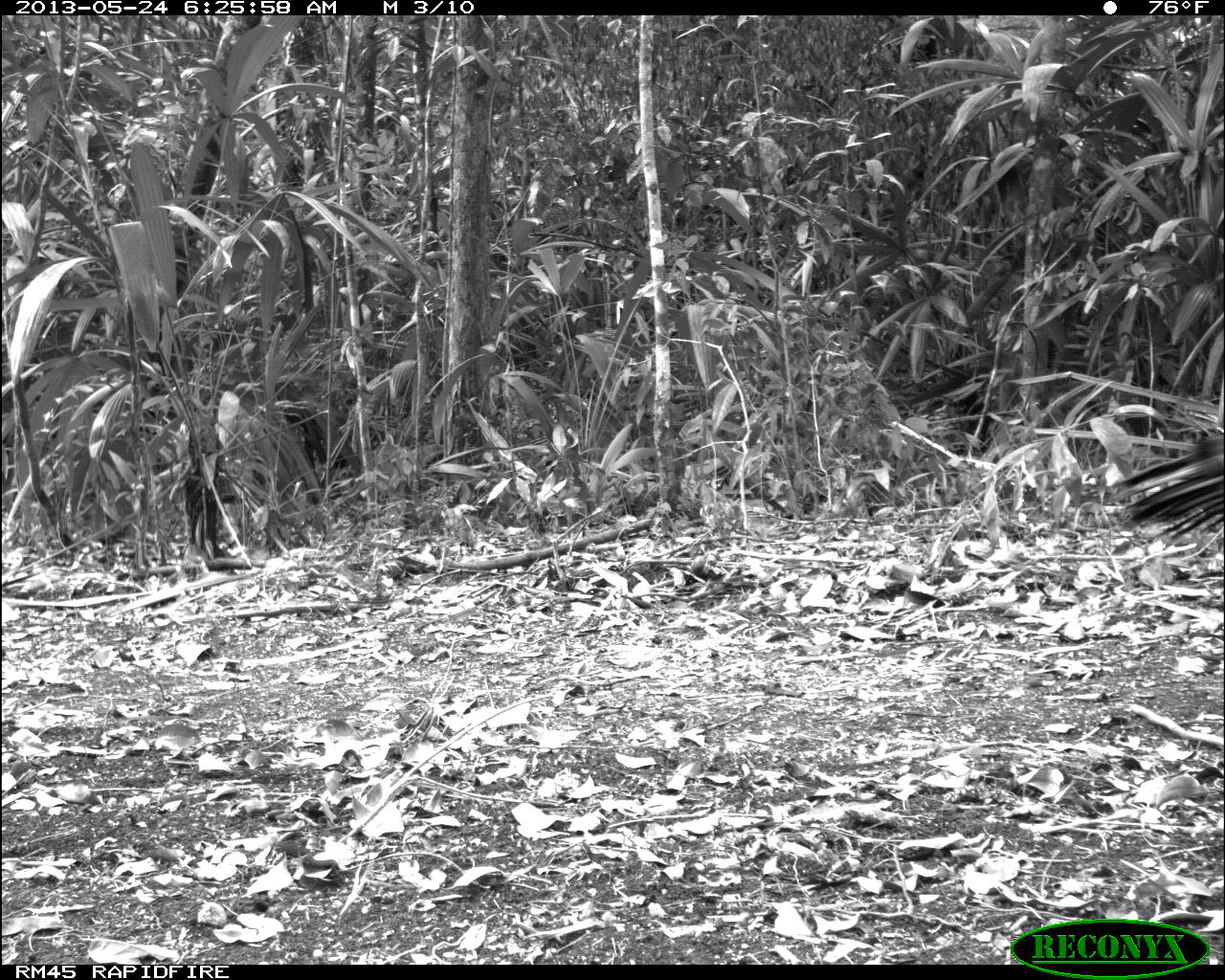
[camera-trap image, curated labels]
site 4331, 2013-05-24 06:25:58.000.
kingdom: Animalia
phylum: Chordata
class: Aves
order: Galliformes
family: Phasianidae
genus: Meleagris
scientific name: Meleagris ocellata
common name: ocellated turkey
Meleagris ocellata (ocellated turkey), count 1, sex male.